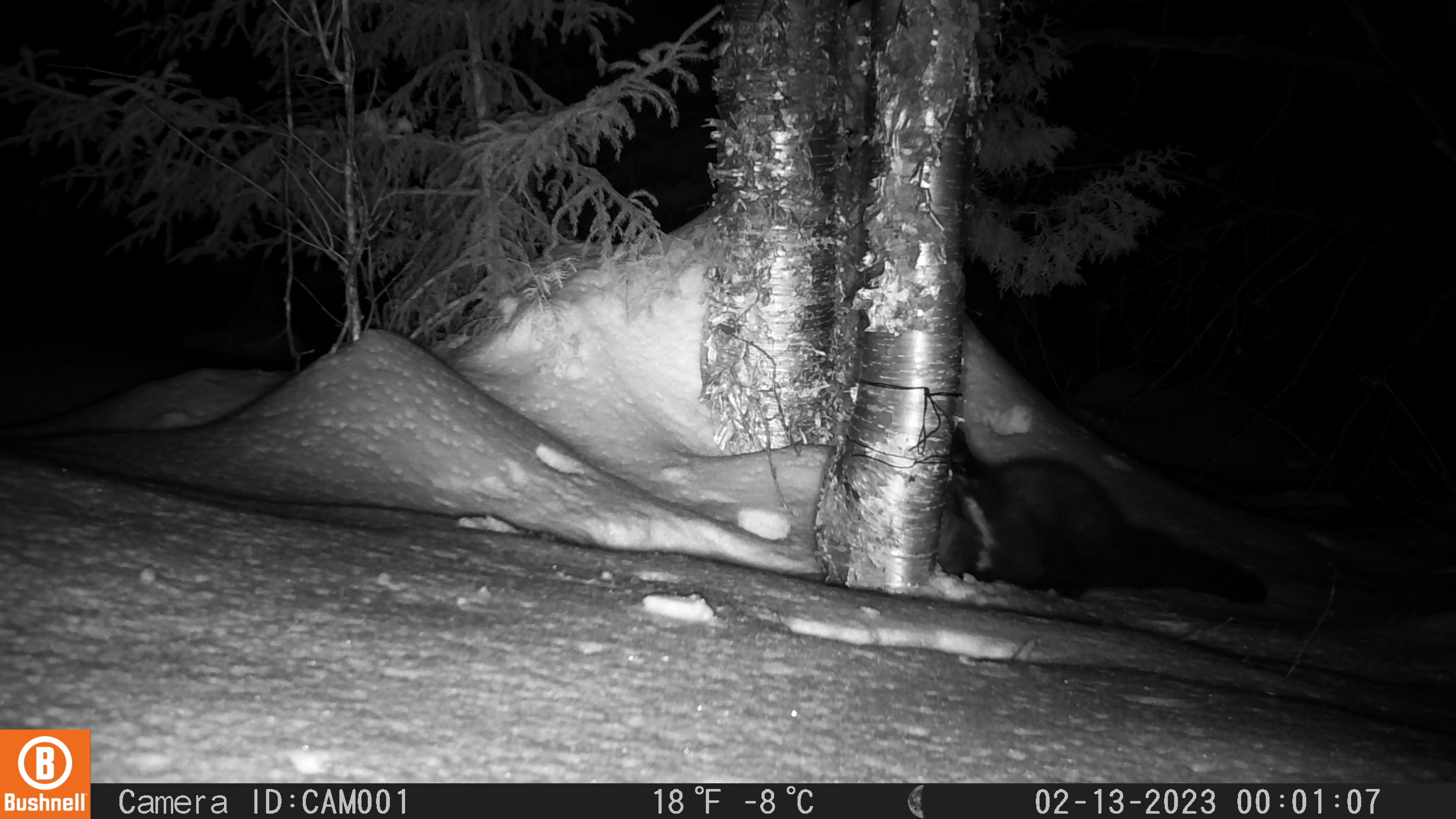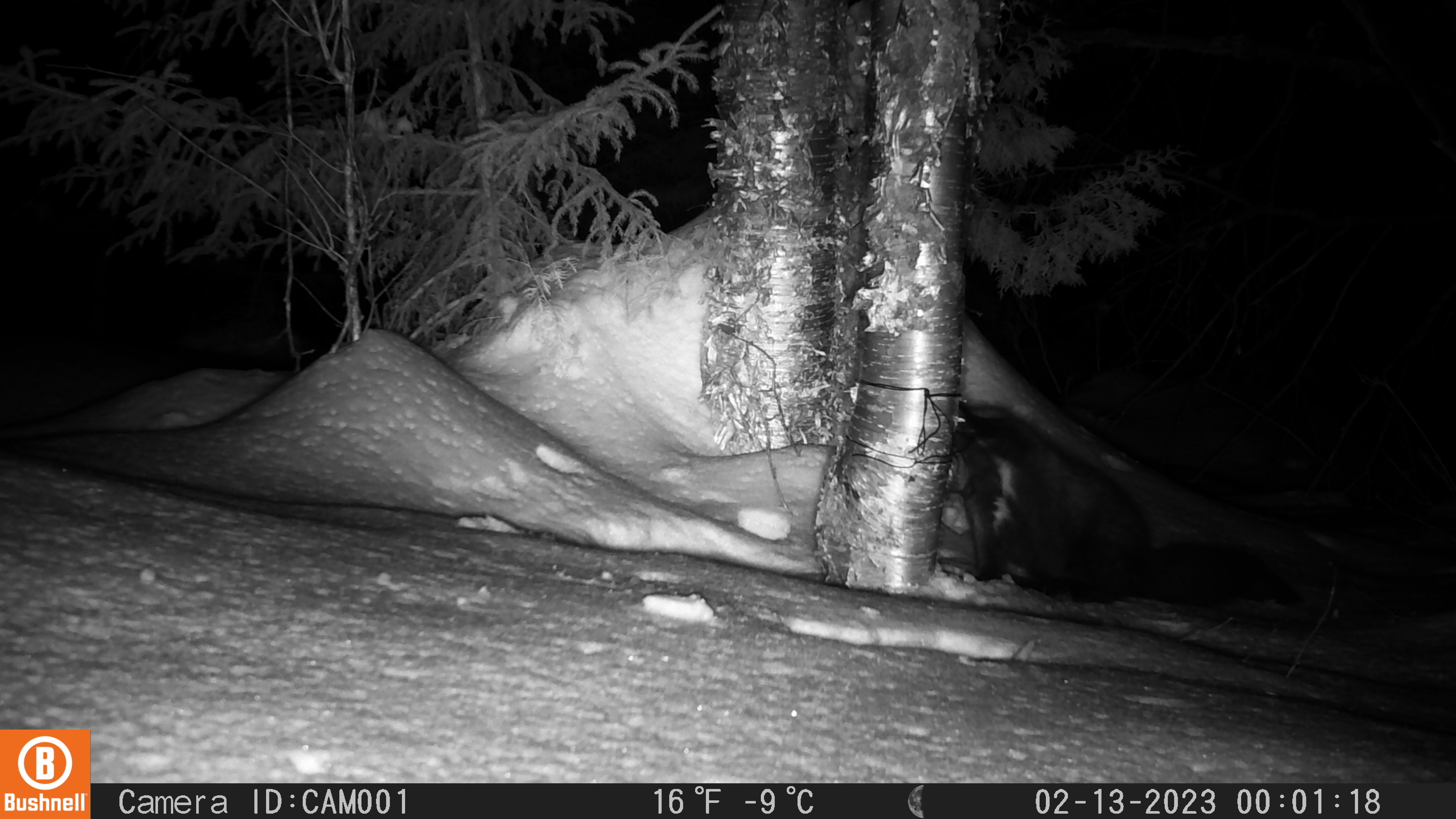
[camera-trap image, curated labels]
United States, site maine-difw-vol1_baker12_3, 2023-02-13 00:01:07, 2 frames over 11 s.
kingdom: Animalia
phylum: Chordata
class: Mammalia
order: Carnivora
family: Mustelidae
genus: Pekania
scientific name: Pekania pennanti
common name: fisher